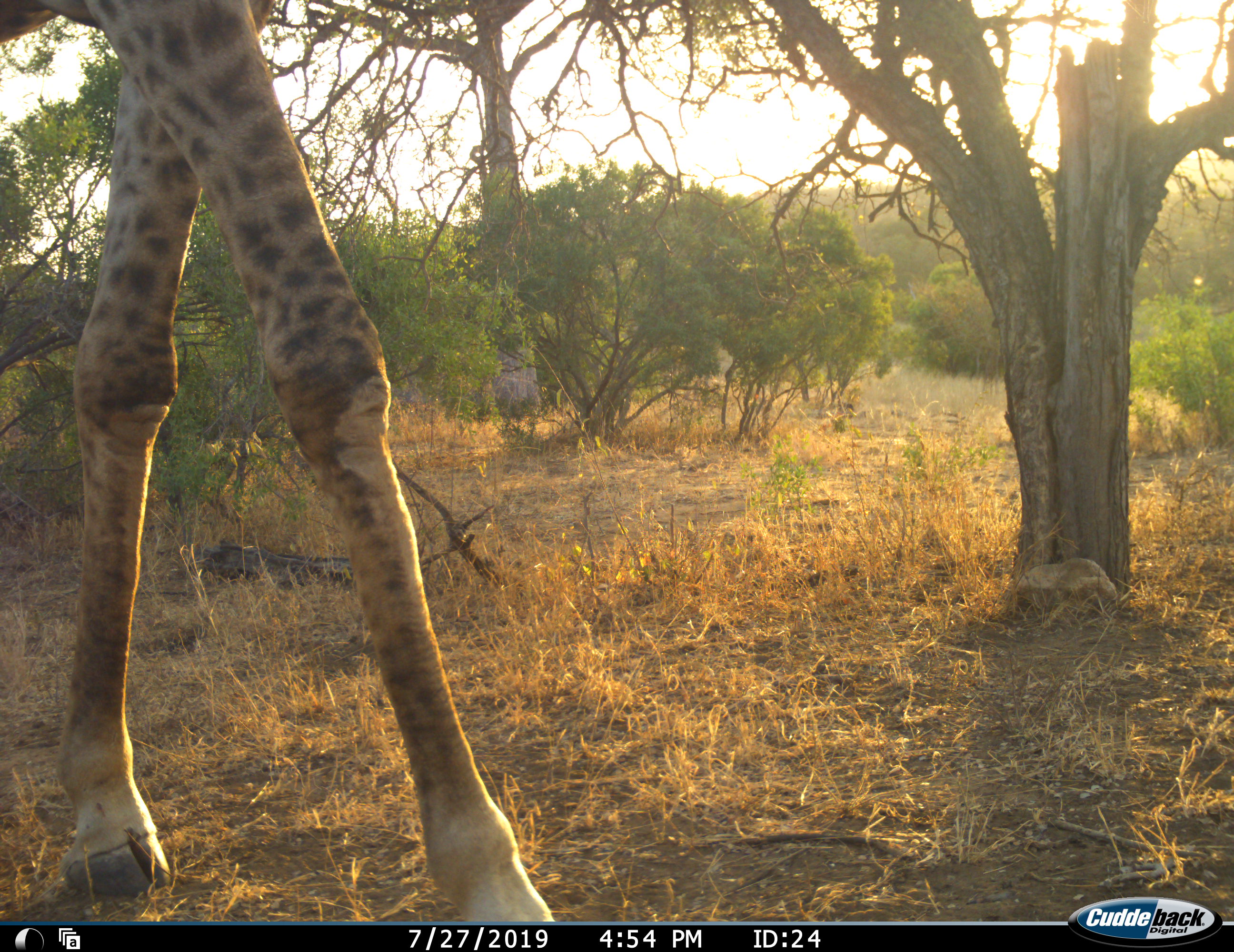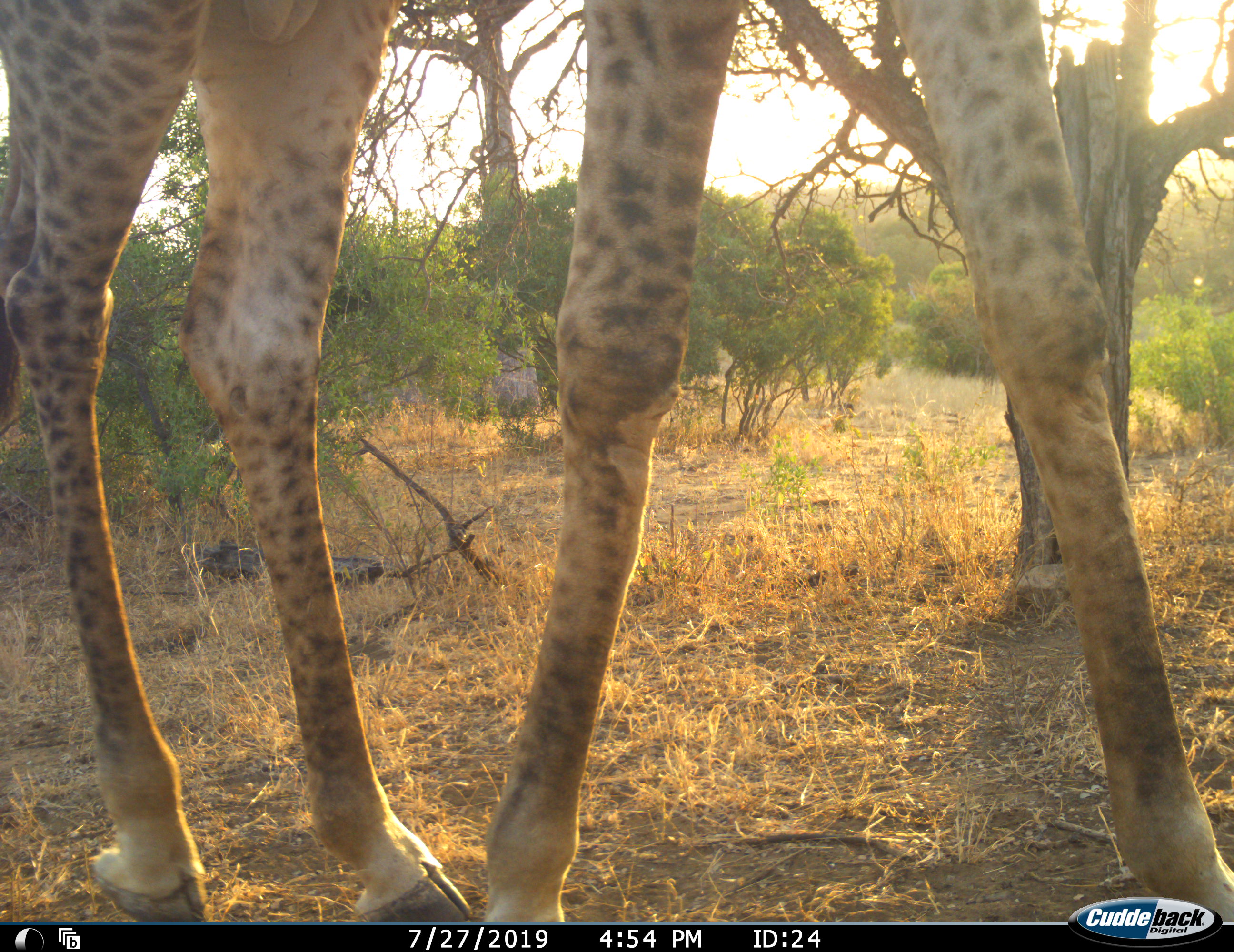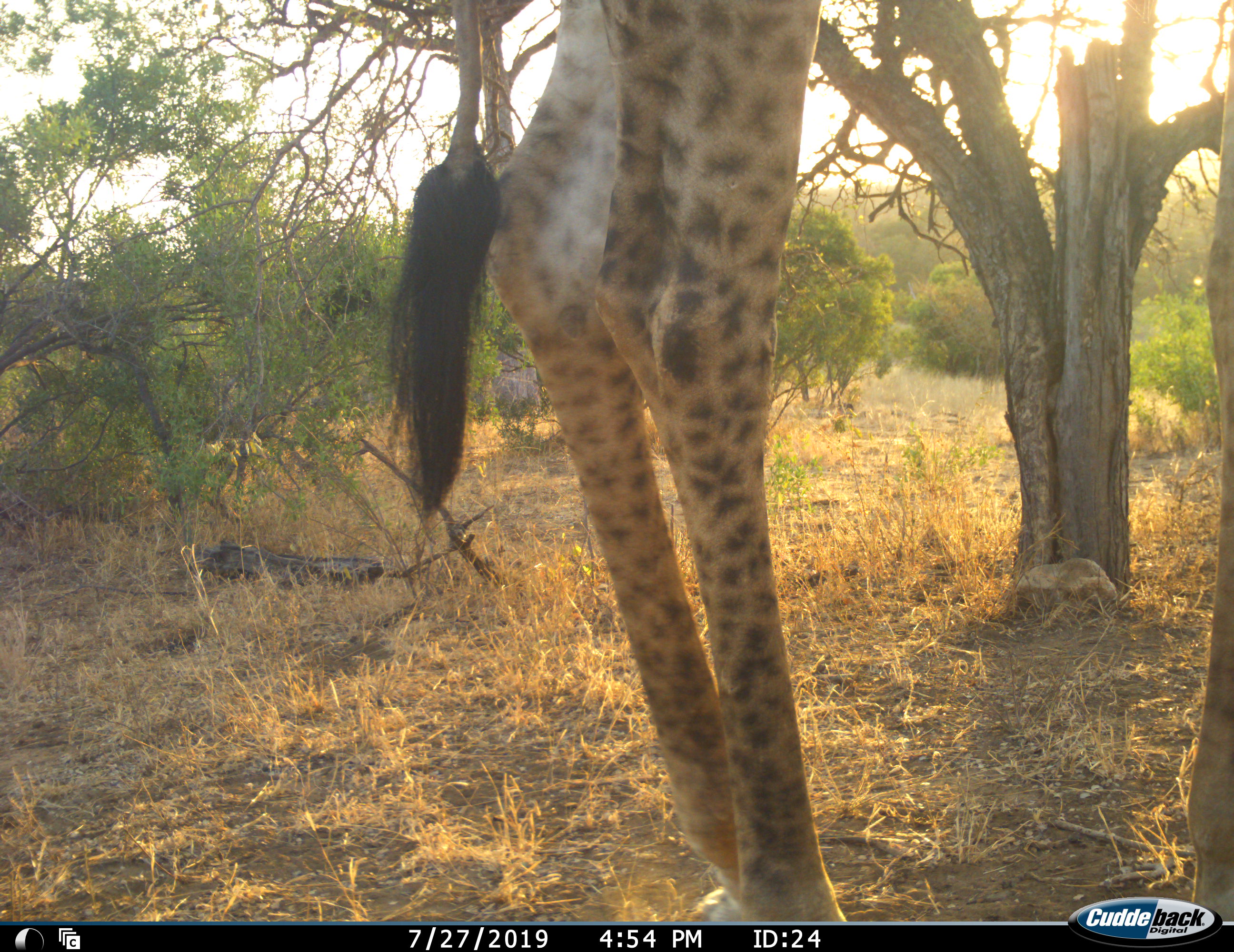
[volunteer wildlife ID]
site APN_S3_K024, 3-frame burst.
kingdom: Animalia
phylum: Chordata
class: Mammalia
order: Artiodactyla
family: Giraffidae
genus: Giraffa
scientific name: Giraffa camelopardalis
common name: giraffe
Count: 1.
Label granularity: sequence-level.